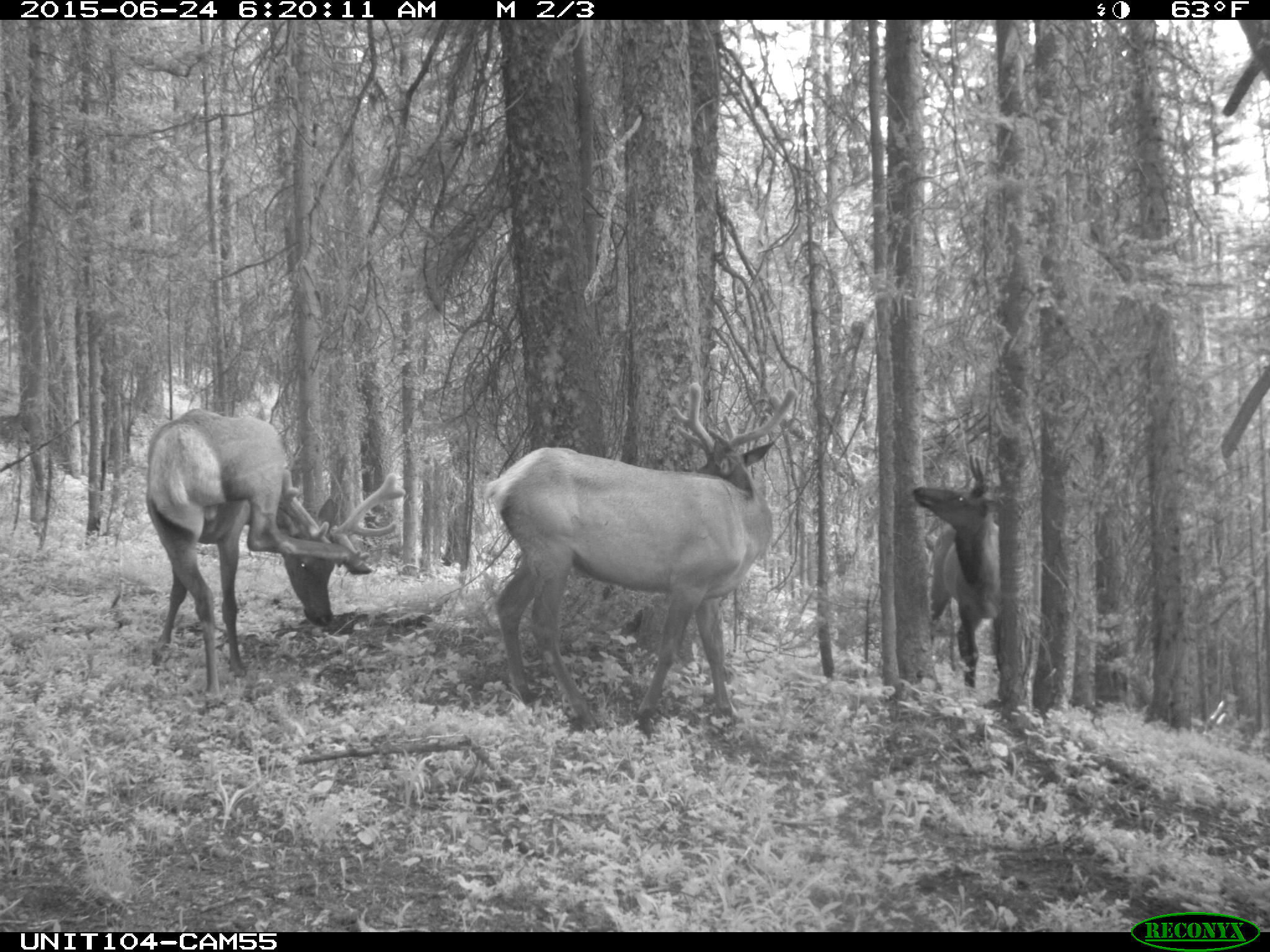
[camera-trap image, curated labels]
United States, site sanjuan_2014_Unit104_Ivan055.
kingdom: Animalia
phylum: Chordata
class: Mammalia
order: Artiodactyla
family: Cervidae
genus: Cervus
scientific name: Cervus elaphus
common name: red deer